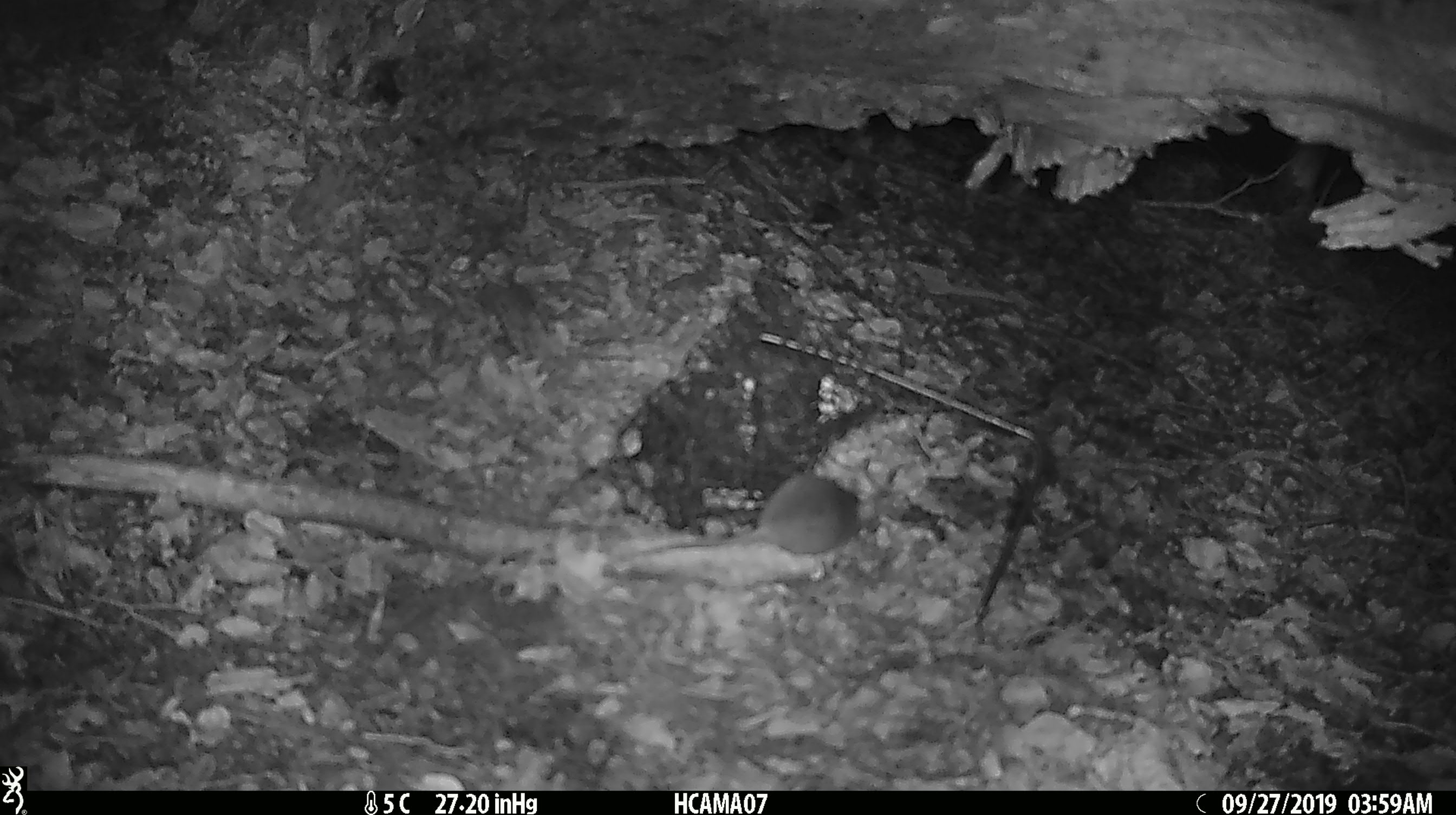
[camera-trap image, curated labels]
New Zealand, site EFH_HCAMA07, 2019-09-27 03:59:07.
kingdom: Animalia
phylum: Chordata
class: Mammalia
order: Rodentia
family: Muridae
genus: Mus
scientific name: Mus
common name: mouse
Mouse (Mus).